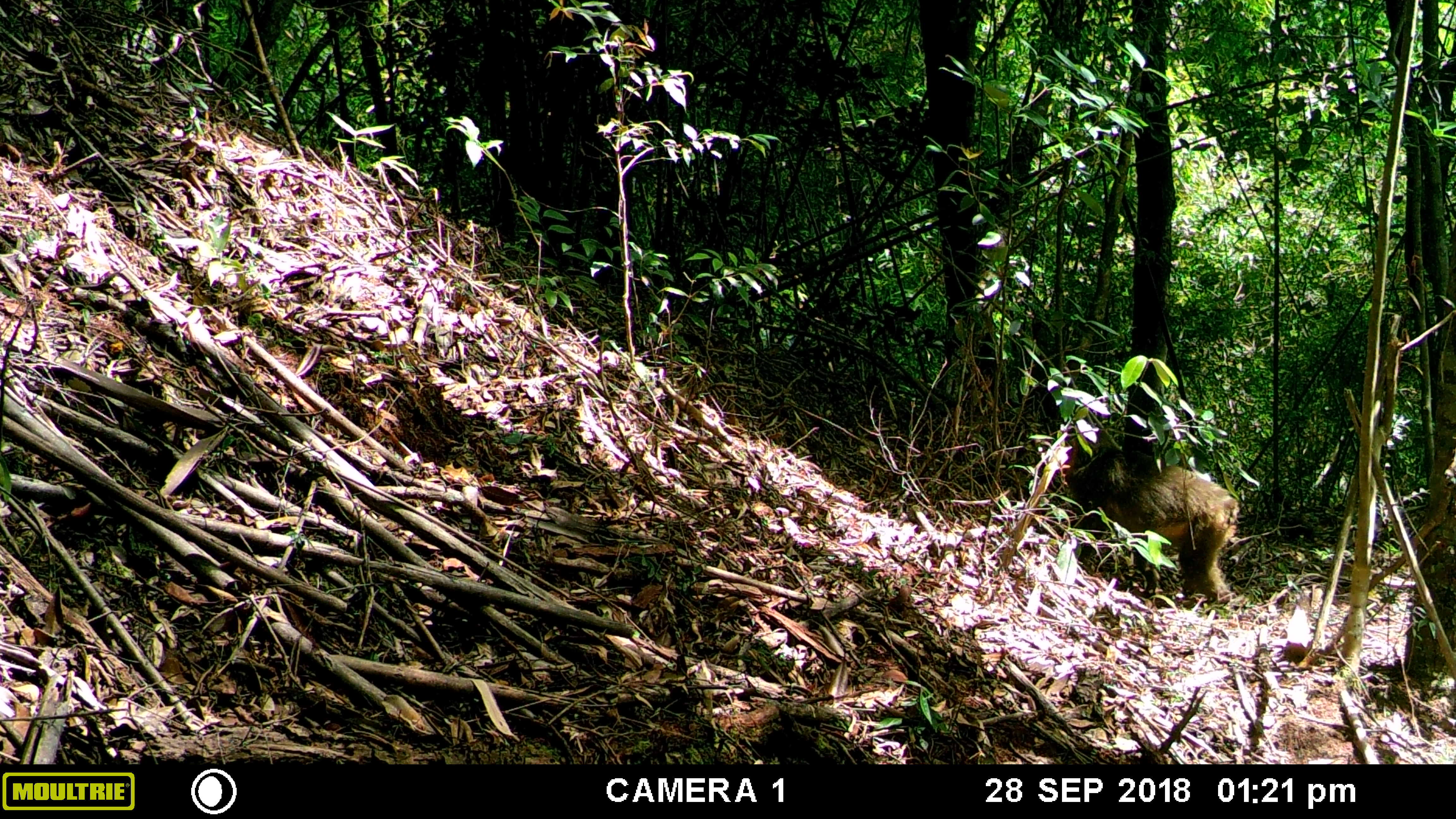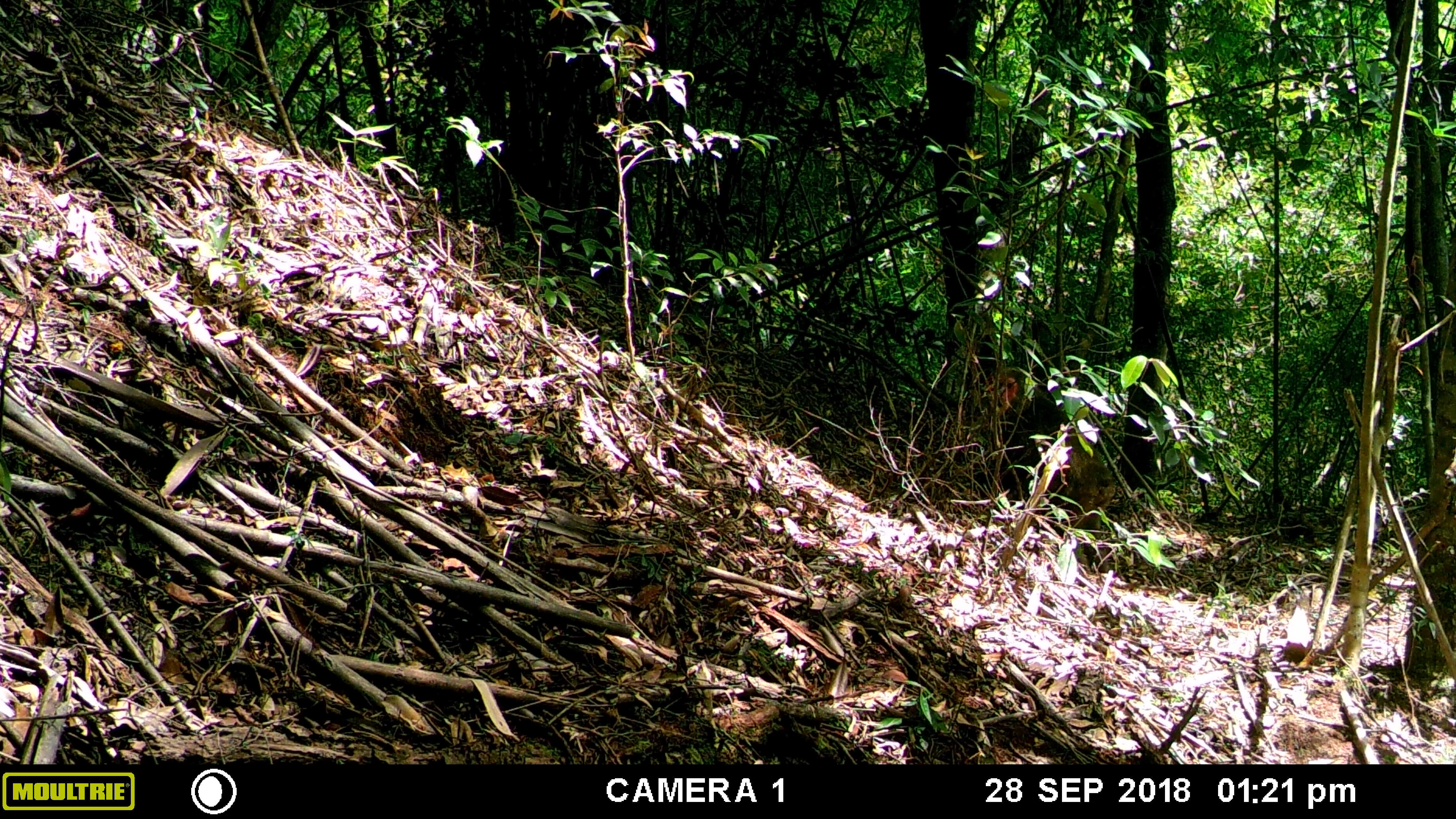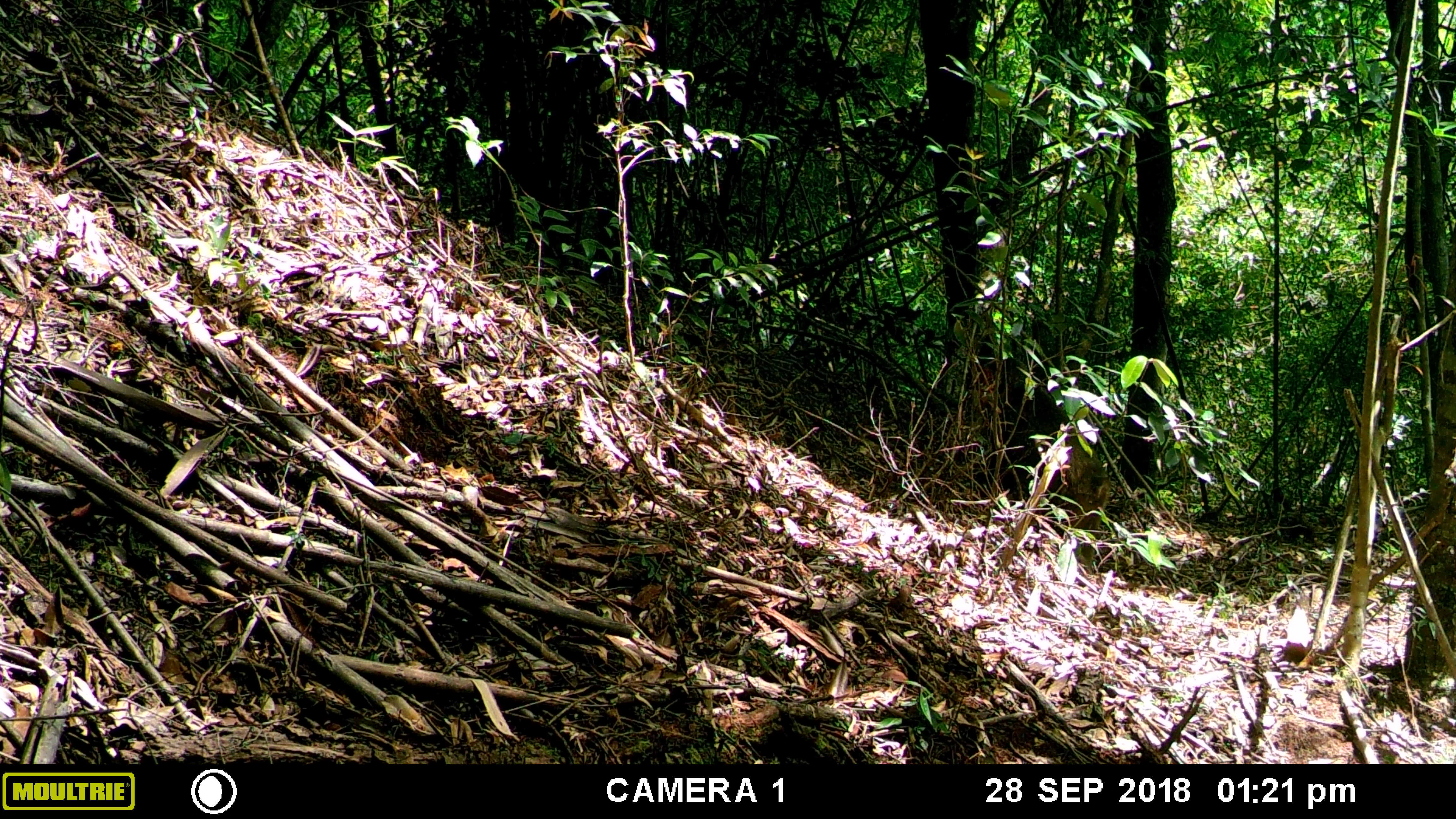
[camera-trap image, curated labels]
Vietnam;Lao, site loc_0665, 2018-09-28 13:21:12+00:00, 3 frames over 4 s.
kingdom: Animalia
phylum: Chordata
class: Mammalia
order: Primates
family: Cercopithecidae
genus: Macaca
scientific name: Macaca arctoides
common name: stump-tailed macaque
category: stump tailed macaque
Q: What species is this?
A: Stump tailed macaque (stump-tailed macaque) (Macaca arctoides).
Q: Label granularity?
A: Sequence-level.